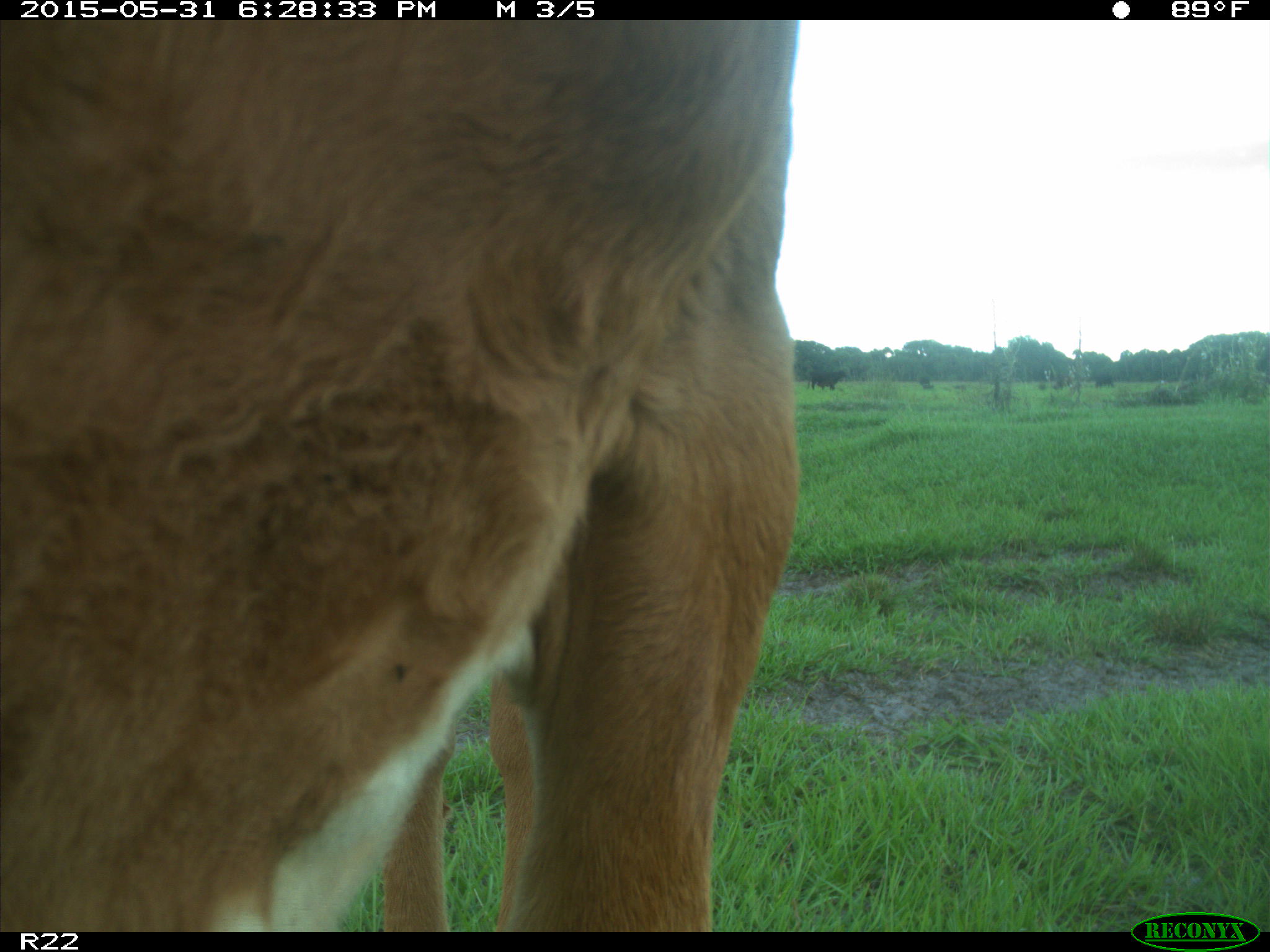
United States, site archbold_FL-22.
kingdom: Animalia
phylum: Chordata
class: Mammalia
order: Artiodactyla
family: Bovidae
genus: Bos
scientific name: Bos taurus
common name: domestic cow